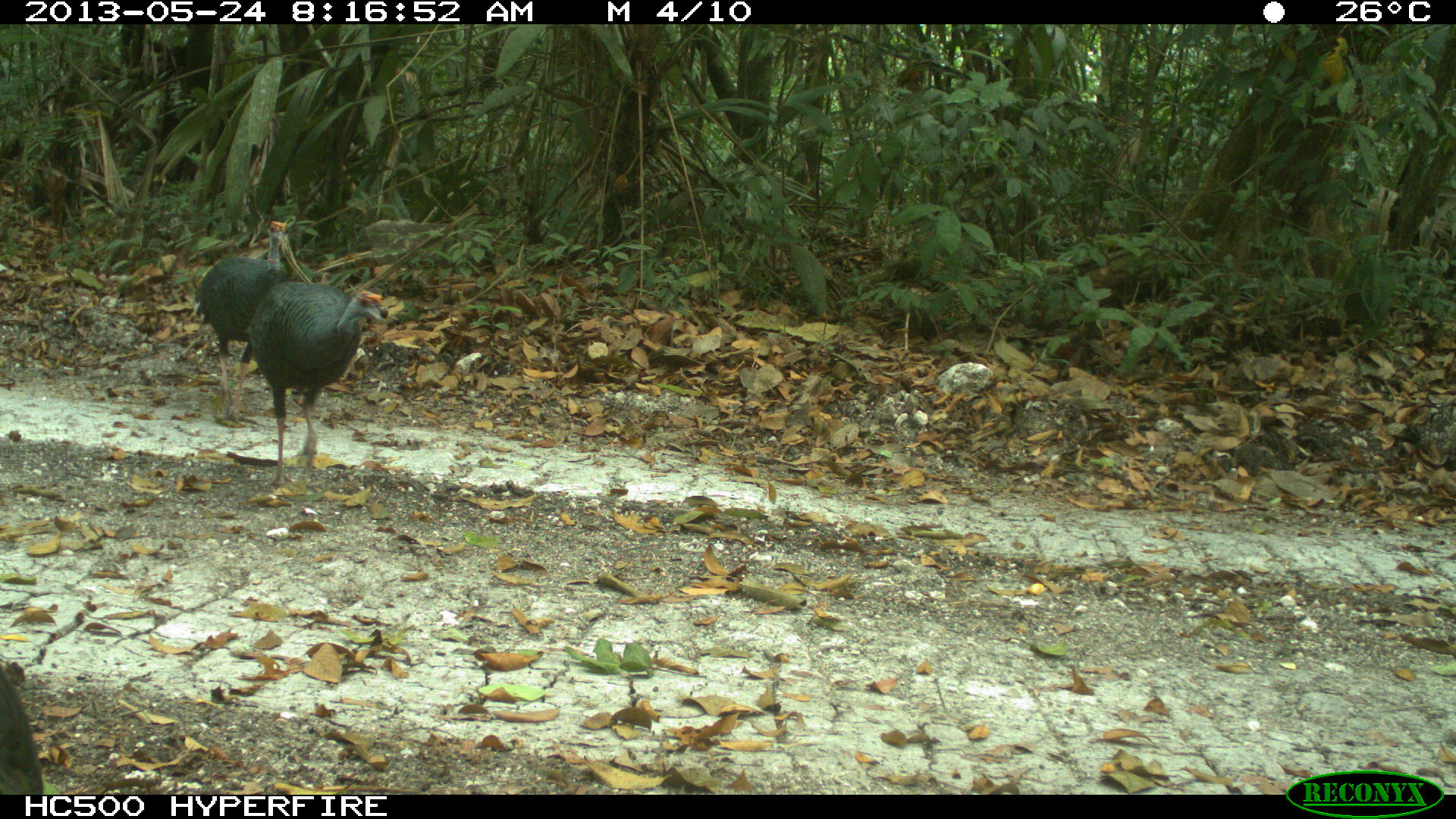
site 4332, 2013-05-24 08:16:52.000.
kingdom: Animalia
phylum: Chordata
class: Aves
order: Galliformes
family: Phasianidae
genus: Meleagris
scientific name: Meleagris ocellata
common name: ocellated turkey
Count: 3.